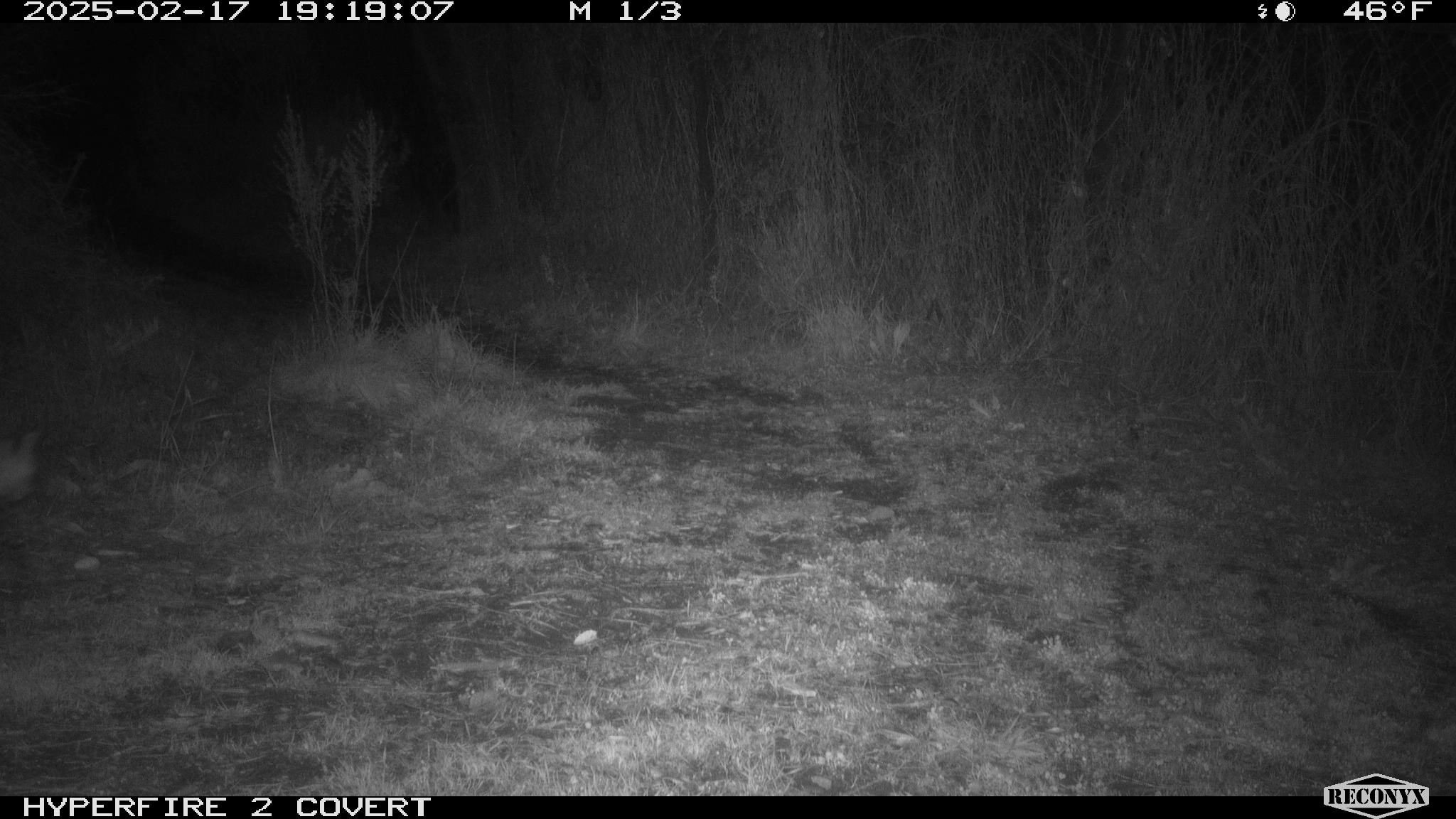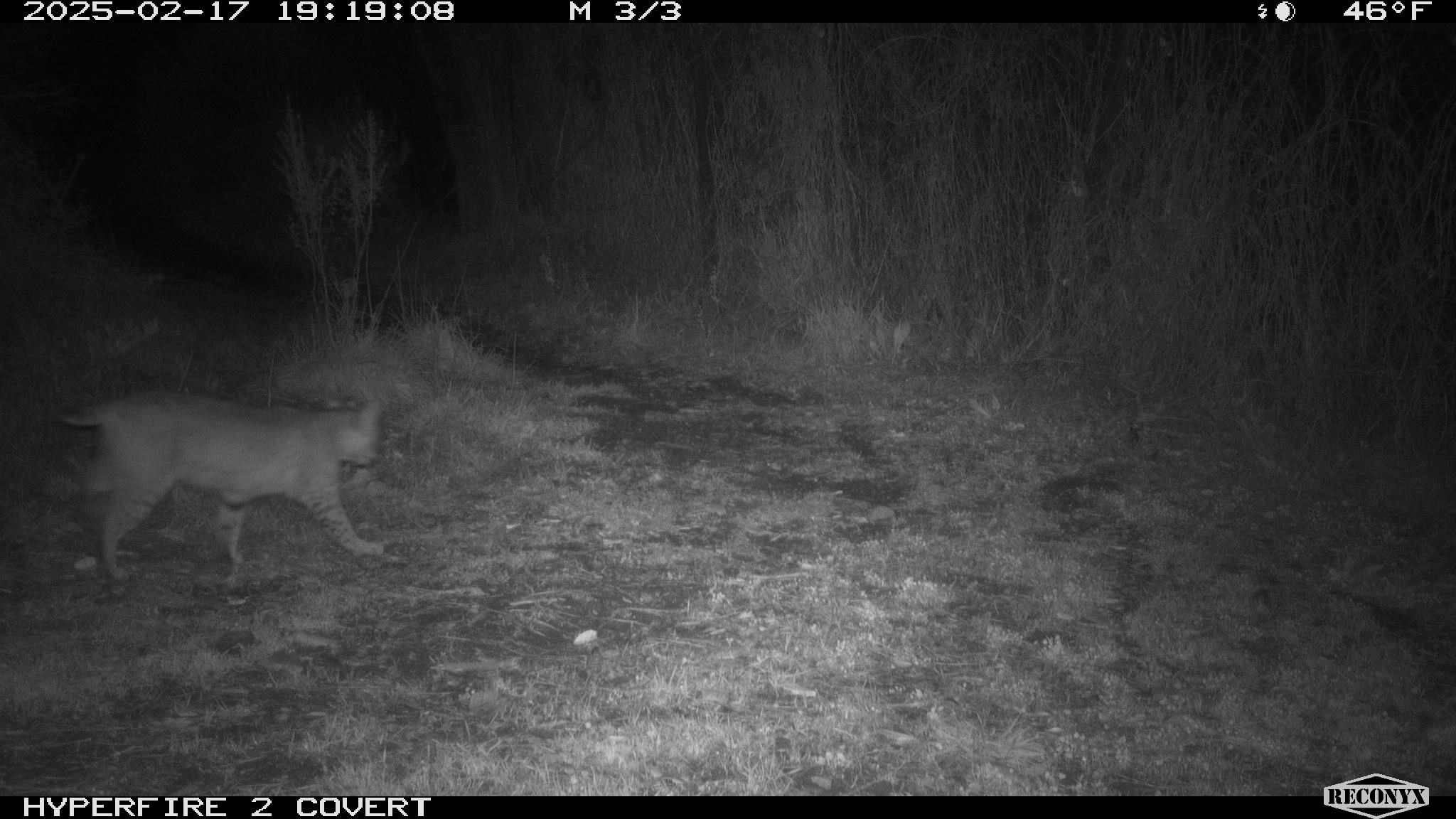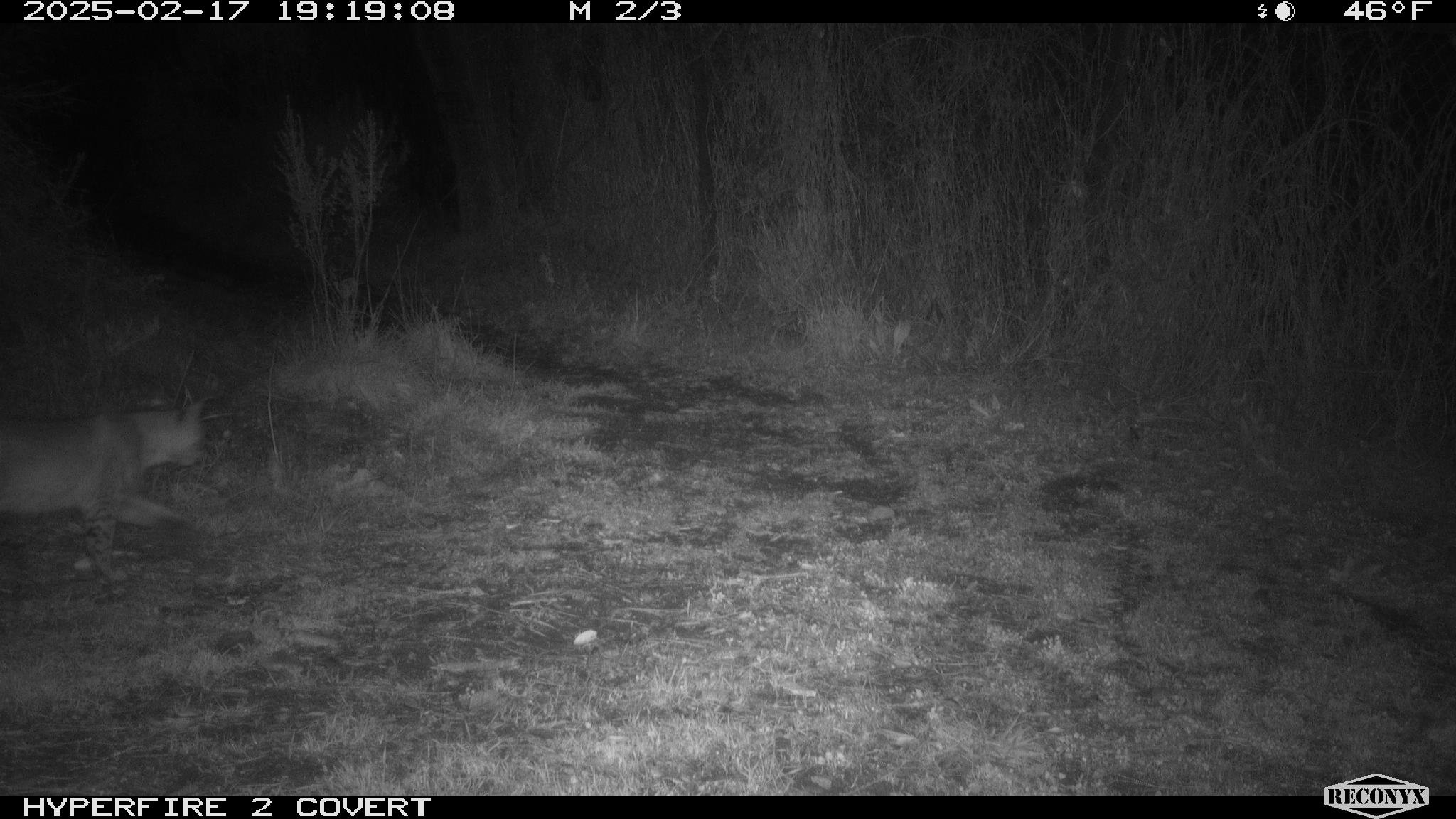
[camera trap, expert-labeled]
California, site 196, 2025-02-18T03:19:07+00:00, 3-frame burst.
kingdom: Animalia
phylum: Chordata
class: Mammalia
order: Carnivora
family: Felidae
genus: Lynx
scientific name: Lynx rufus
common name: bobcat